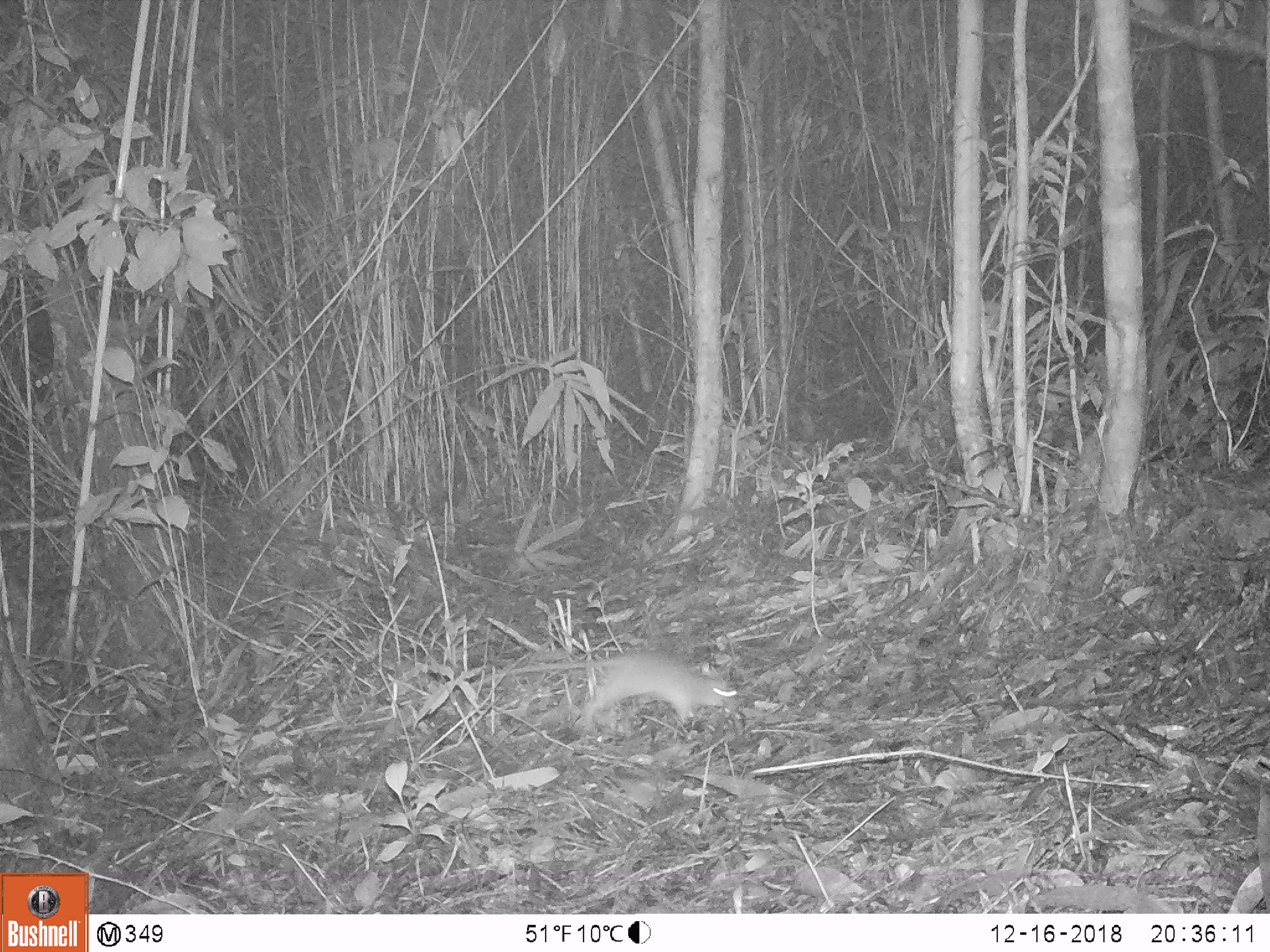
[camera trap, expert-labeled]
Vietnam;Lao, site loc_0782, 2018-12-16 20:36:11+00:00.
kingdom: Animalia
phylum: Chordata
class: Mammalia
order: Rodentia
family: Muridae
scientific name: Muridae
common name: old-world mice and rats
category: unidentified murid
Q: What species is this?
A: Unidentified murid (old-world mice and rats) (Muridae).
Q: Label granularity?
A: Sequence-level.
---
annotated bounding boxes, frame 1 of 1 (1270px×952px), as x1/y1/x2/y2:
unidentified murid: 471/650/738/727